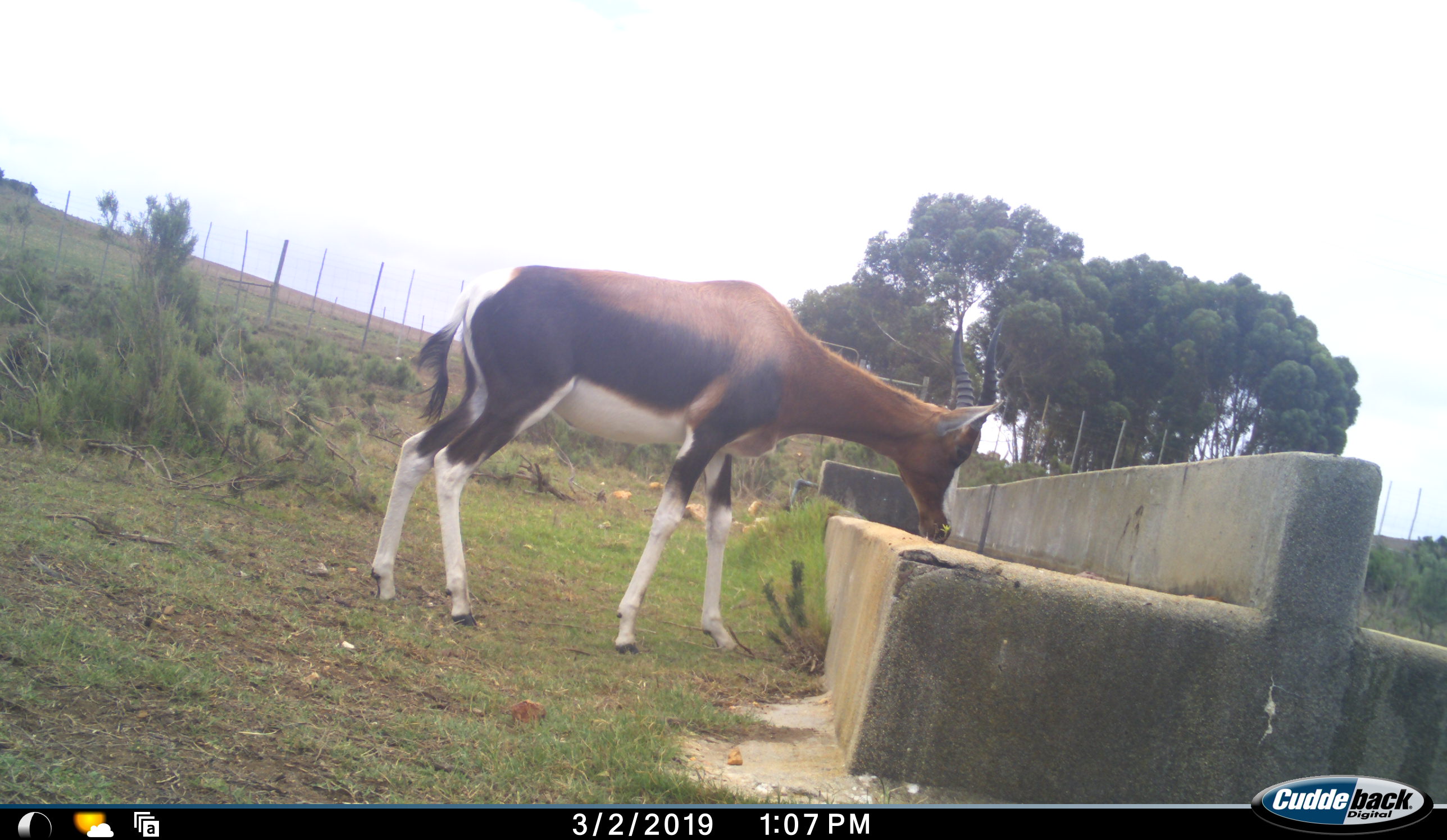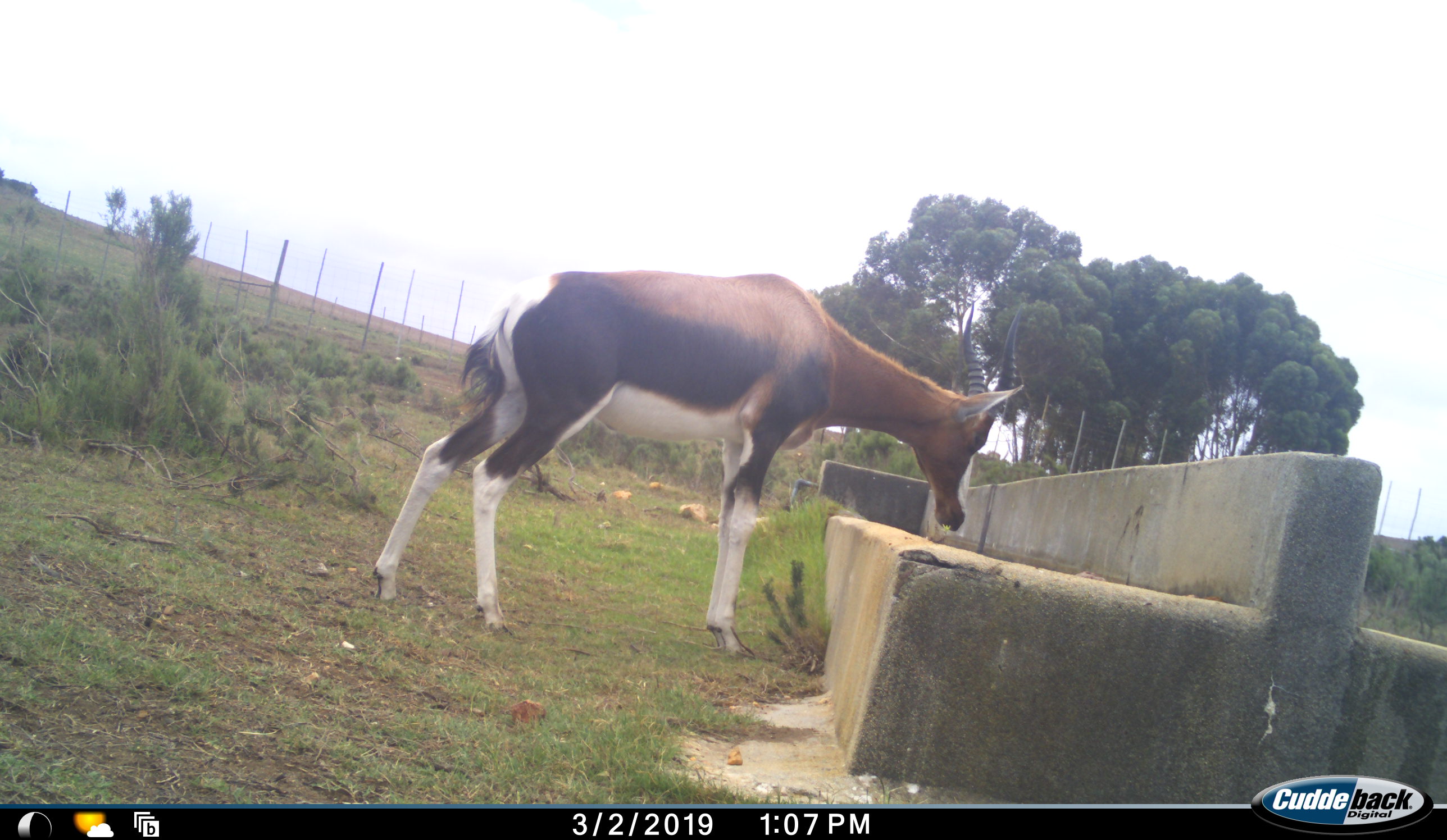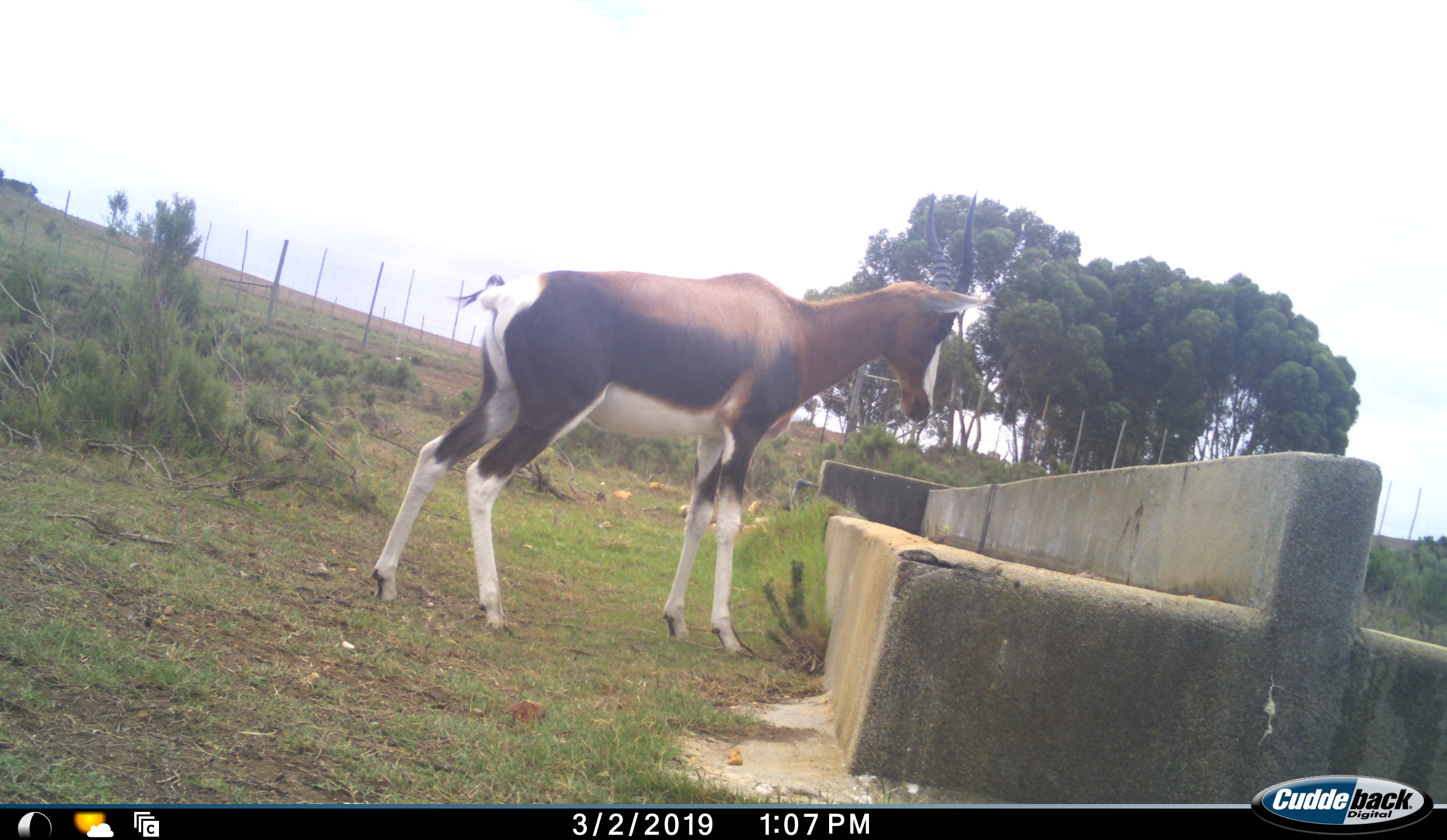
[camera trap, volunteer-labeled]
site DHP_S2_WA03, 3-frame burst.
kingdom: Animalia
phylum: Chordata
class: Mammalia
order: Artiodactyla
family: Bovidae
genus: Damaliscus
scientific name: Damaliscus pygargus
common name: bontebok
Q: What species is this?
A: Bontebok (Damaliscus pygargus).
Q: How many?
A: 1.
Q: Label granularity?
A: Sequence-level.